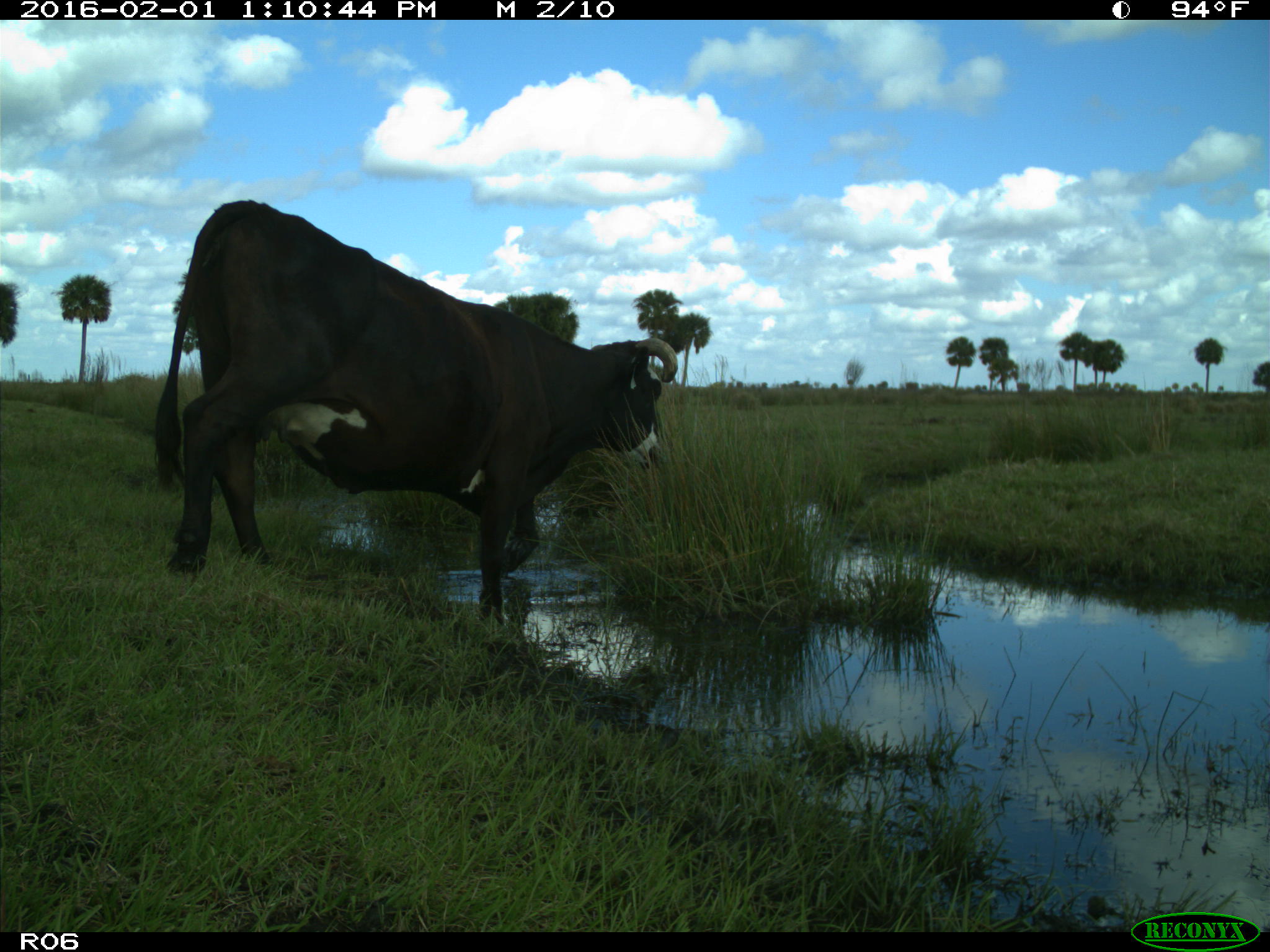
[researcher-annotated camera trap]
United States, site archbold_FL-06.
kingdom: Animalia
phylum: Chordata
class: Mammalia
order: Artiodactyla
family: Bovidae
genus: Bos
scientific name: Bos taurus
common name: domestic cow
Bos taurus (domestic cow).